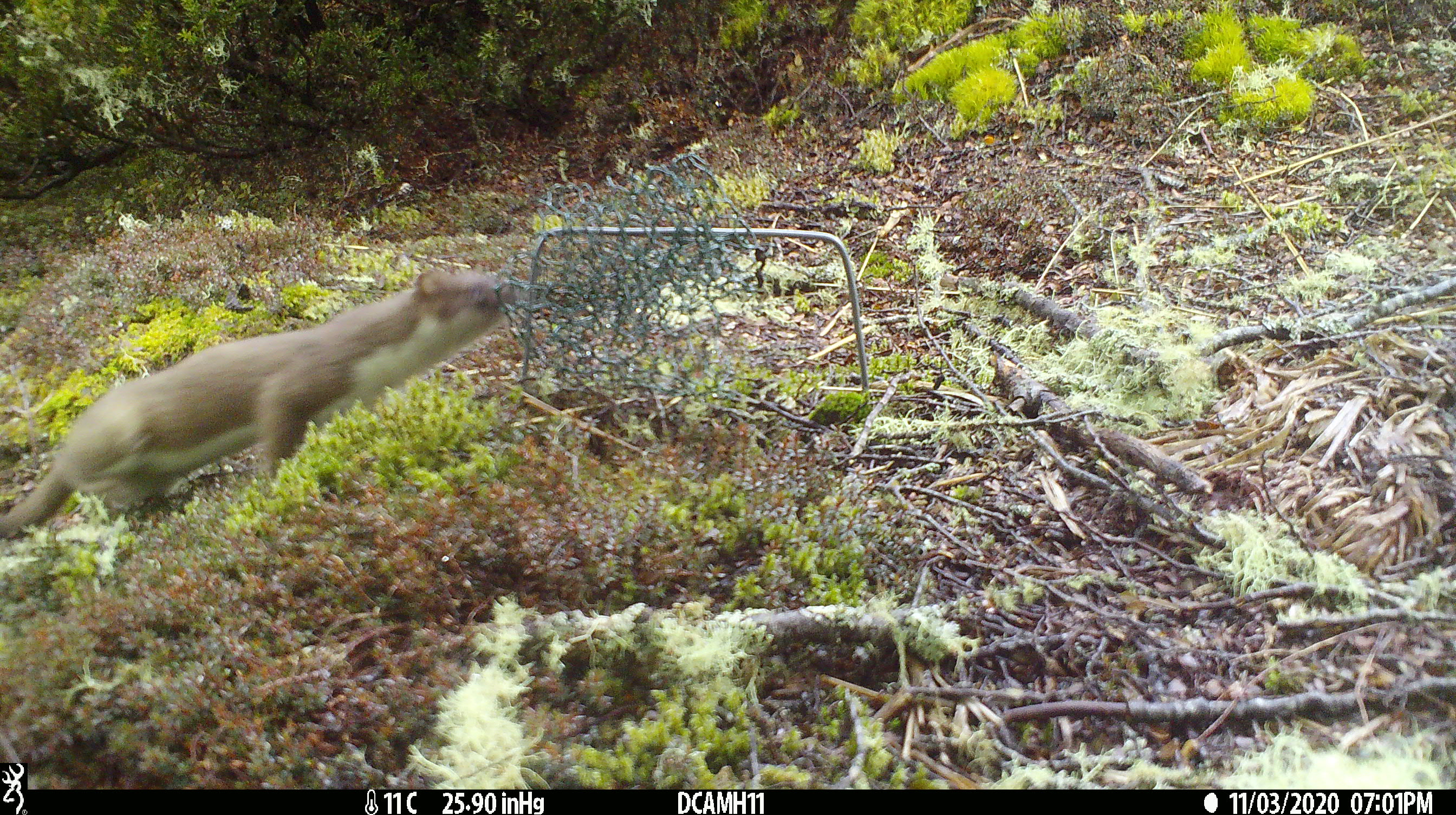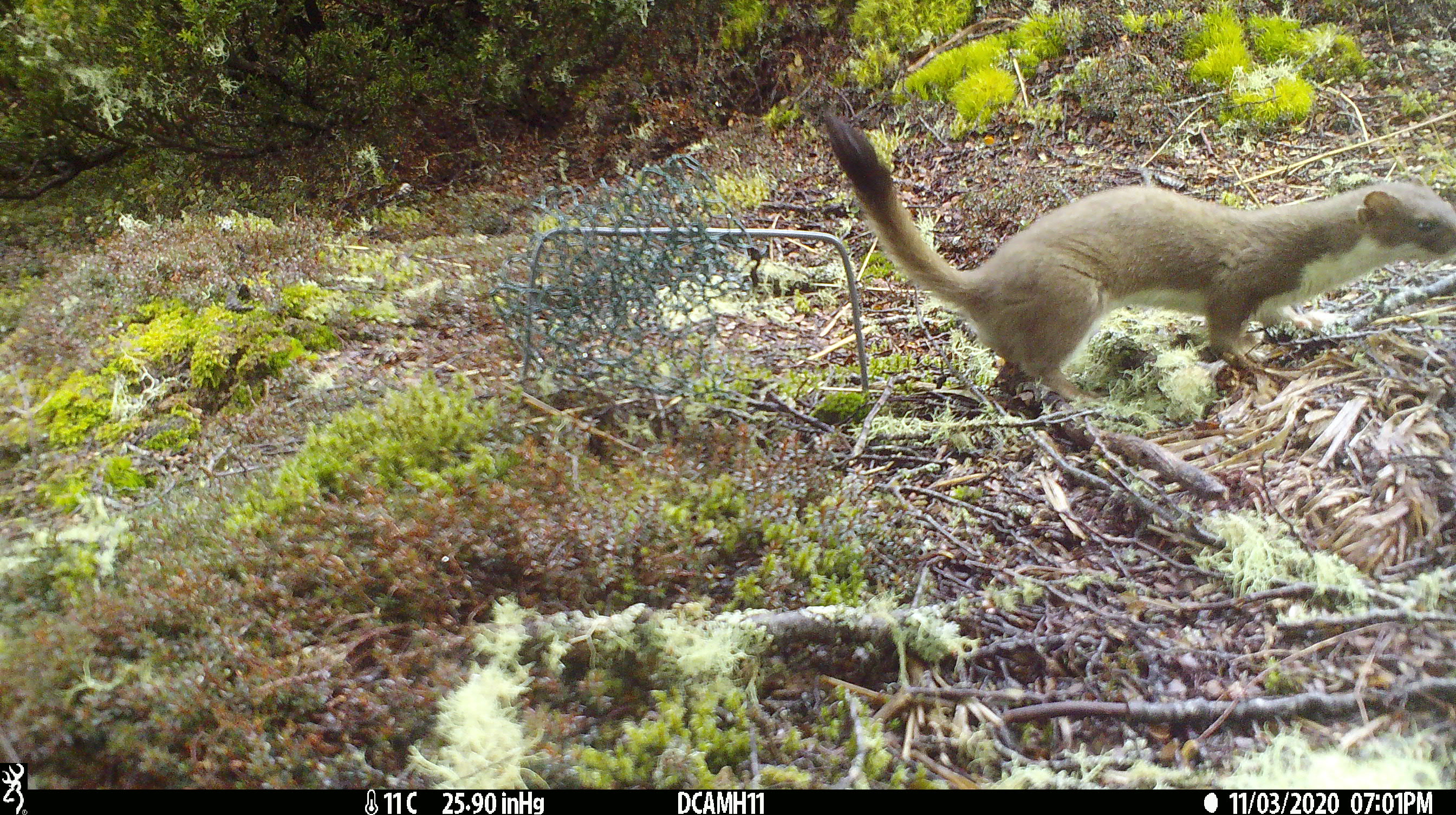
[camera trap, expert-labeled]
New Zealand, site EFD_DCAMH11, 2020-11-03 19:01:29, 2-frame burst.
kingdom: Animalia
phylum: Chordata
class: Mammalia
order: Carnivora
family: Mustelidae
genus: Mustela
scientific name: Mustela erminea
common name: stoat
Stoat (Mustela erminea).